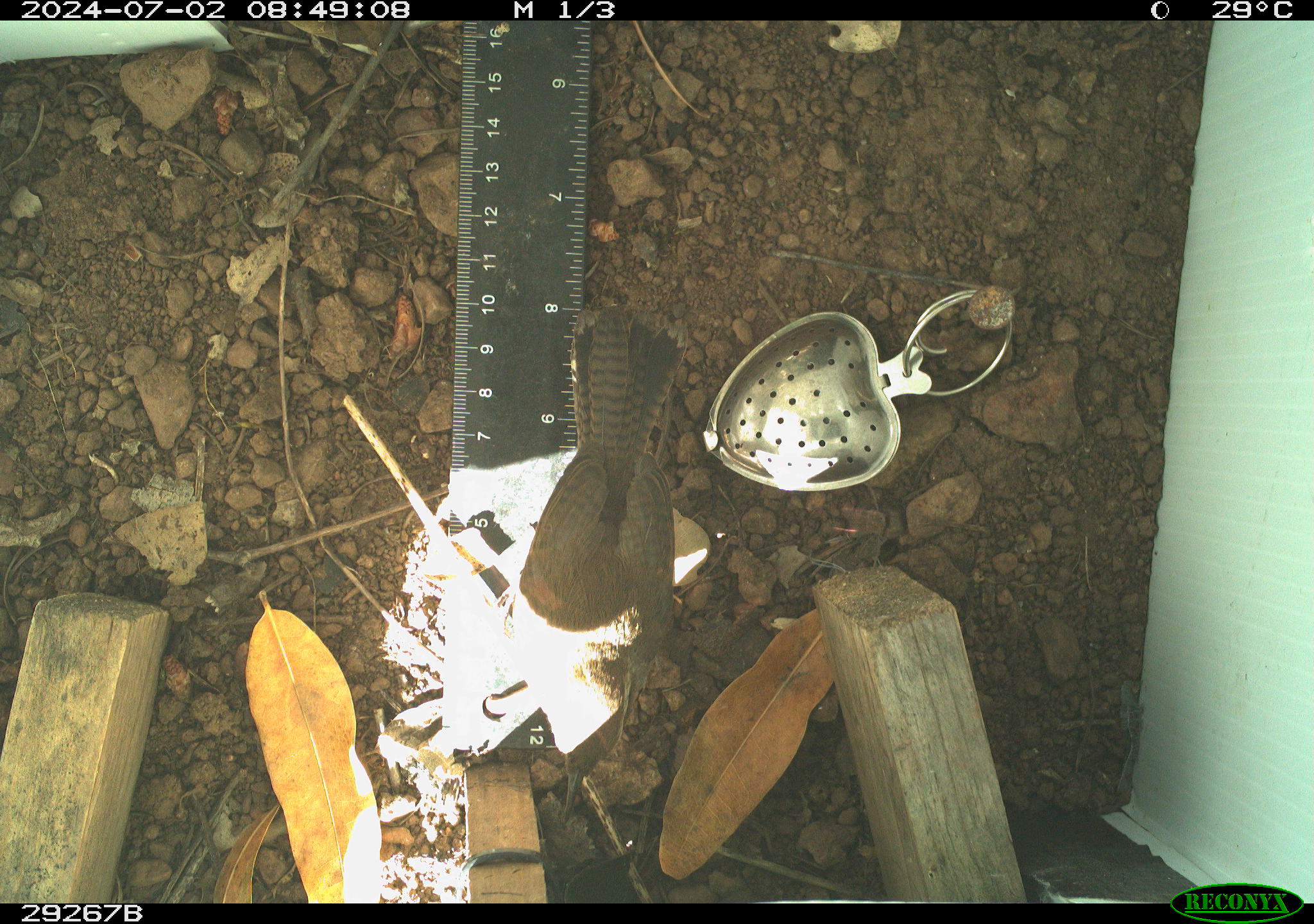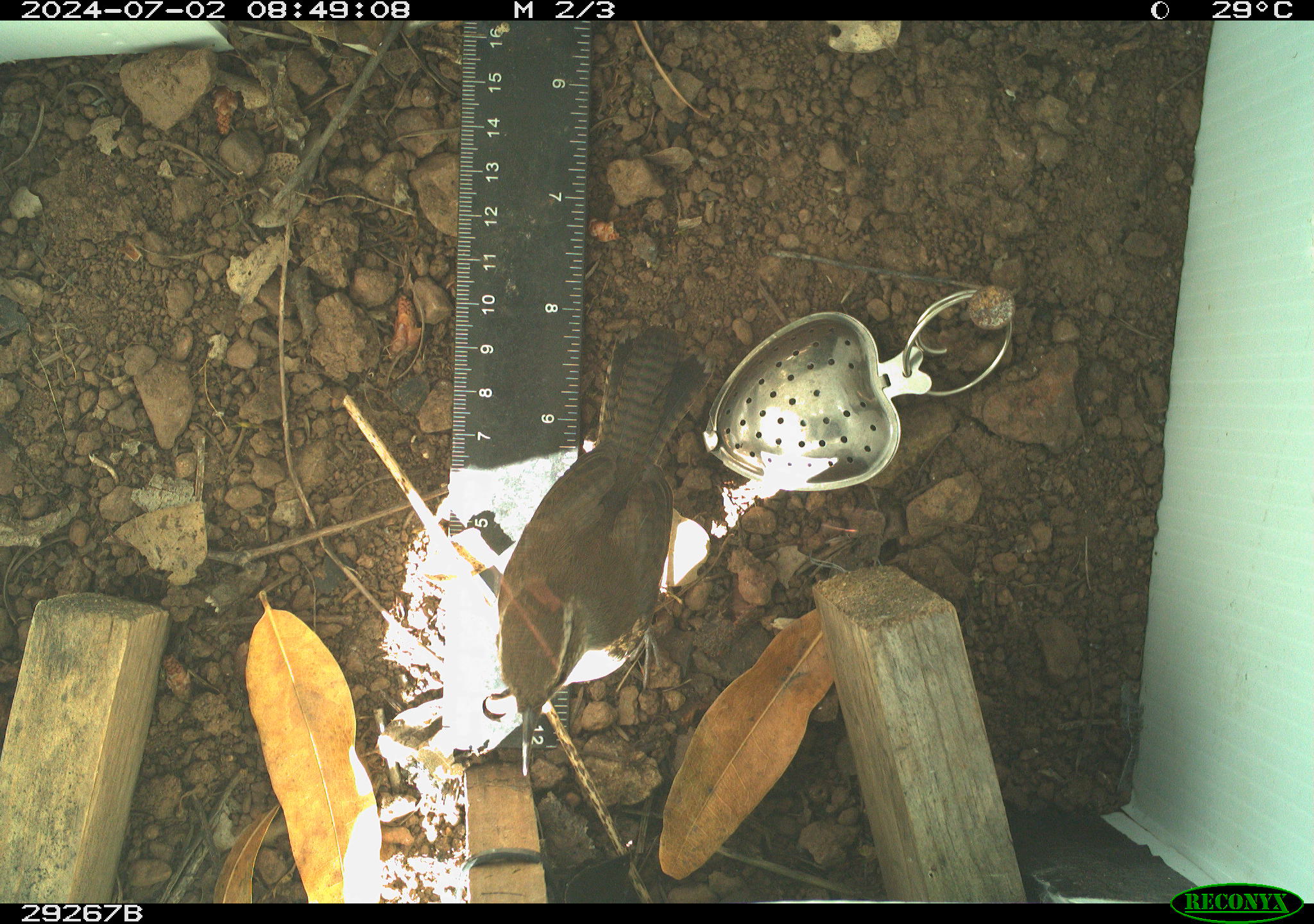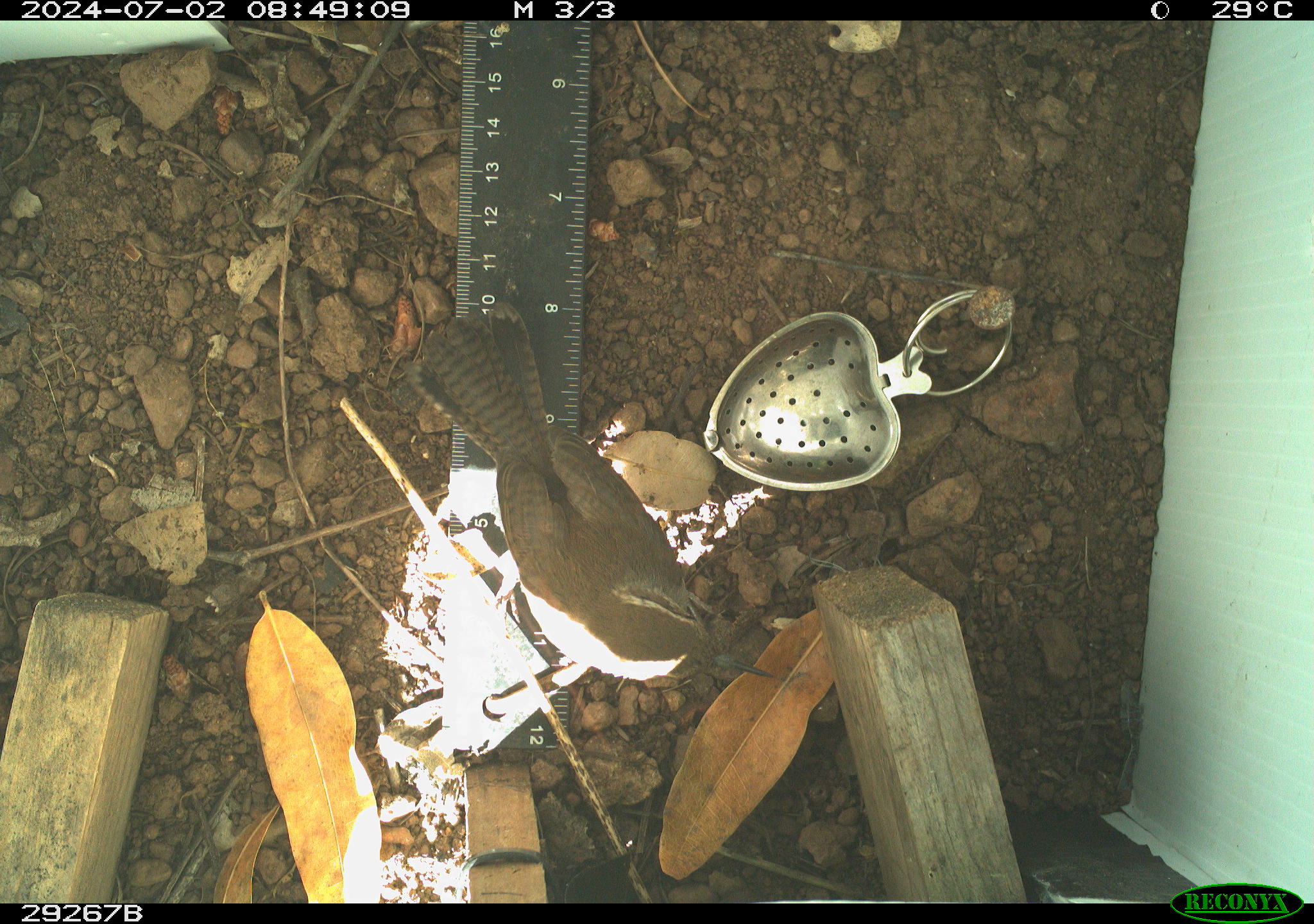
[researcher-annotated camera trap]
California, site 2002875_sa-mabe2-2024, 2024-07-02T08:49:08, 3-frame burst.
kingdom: Animalia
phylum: Chordata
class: Aves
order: Passeriformes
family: Troglodytidae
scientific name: Troglodytidae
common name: wren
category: troglodytidae family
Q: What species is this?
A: Troglodytidae family (wren) (Troglodytidae).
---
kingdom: Animalia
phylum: Chordata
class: Aves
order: Passeriformes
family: Troglodytidae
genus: Thryomanes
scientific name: Thryomanes bewickii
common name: bewick's wren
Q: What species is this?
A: Bewick's wren (Thryomanes bewickii).